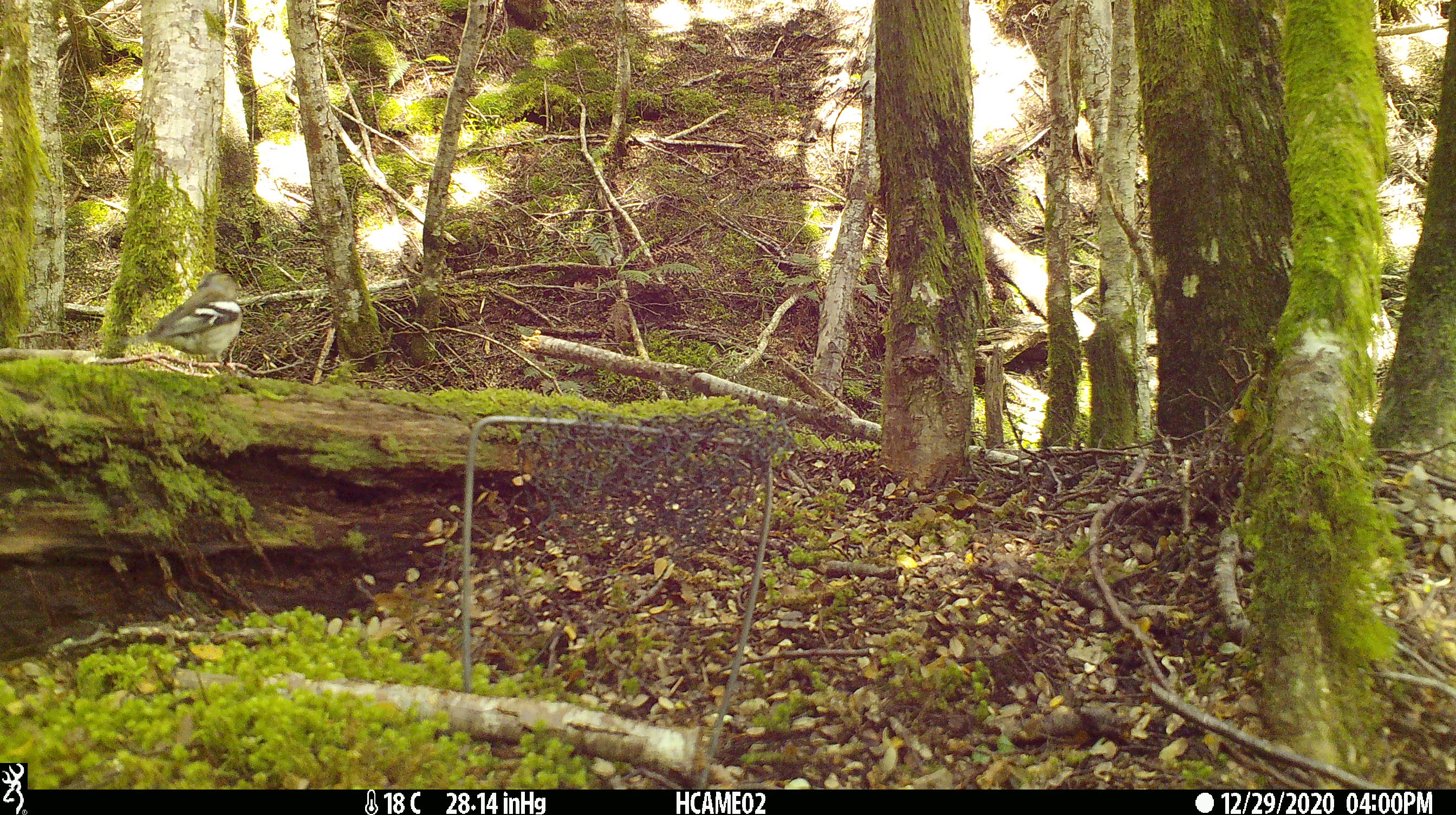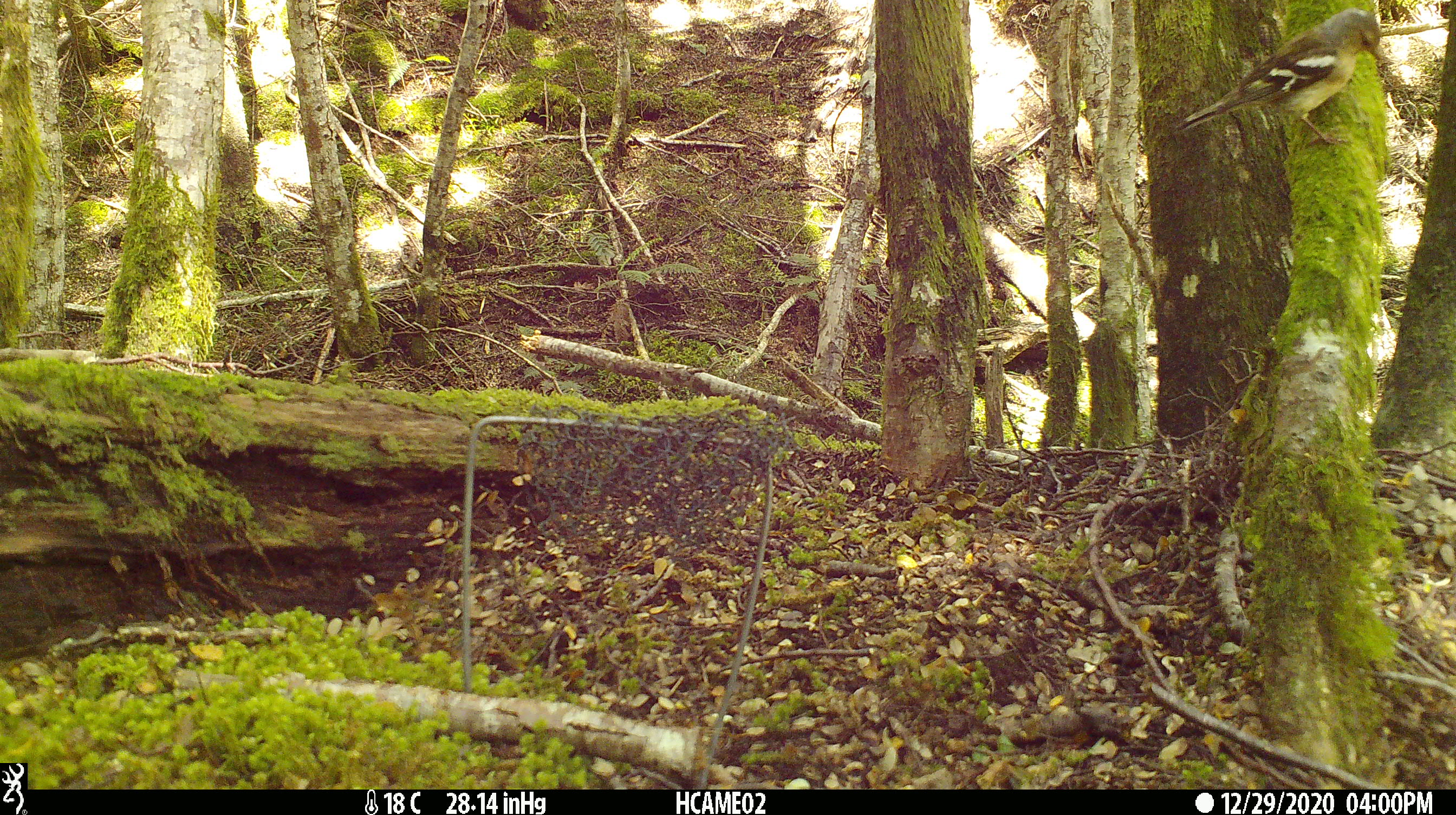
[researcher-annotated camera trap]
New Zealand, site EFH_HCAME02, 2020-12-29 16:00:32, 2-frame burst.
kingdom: Animalia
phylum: Chordata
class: Aves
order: Passeriformes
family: Fringillidae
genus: Fringilla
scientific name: Fringilla coelebs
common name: common chaffinch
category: chaffinch